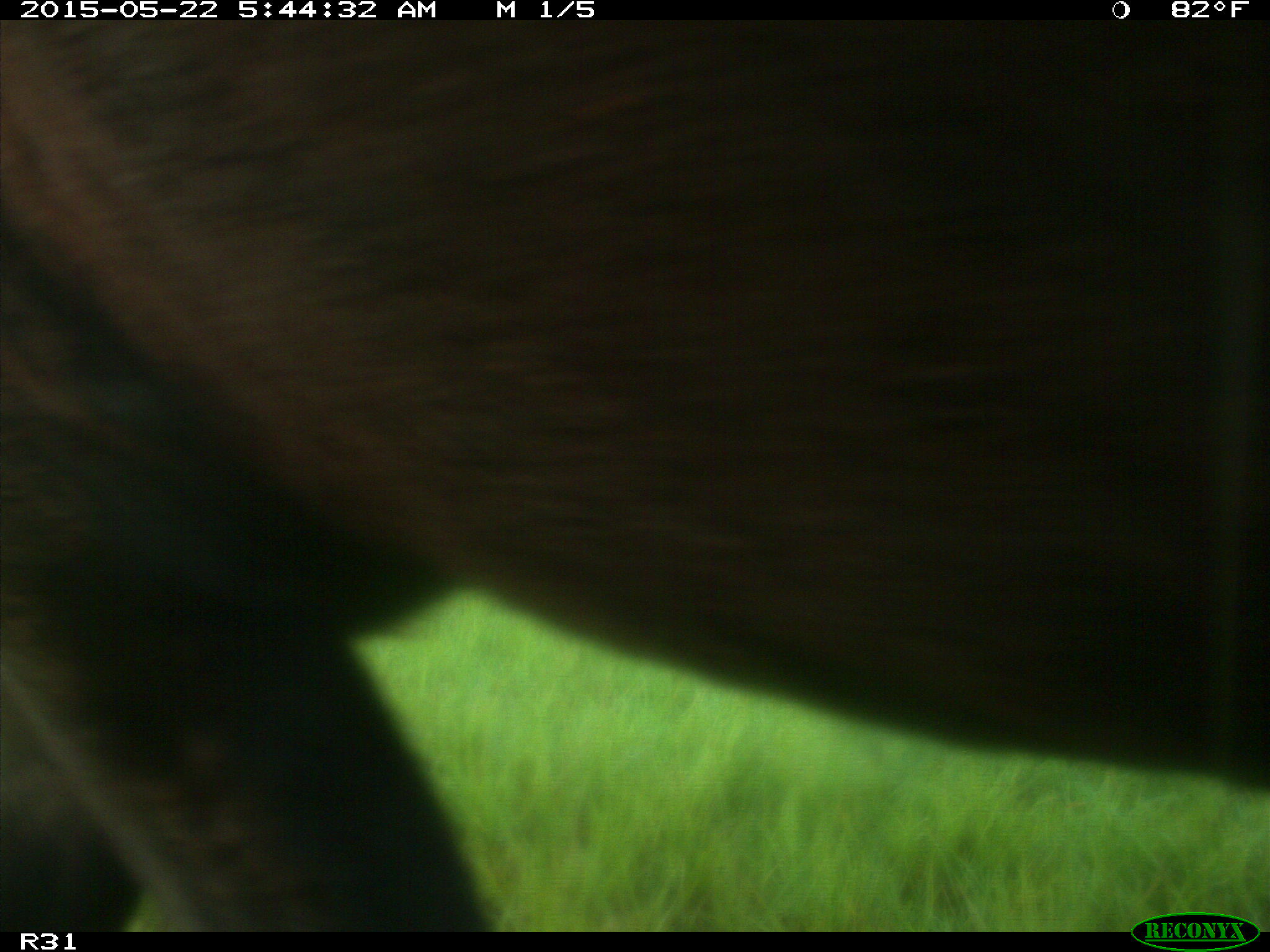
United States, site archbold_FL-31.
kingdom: Animalia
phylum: Chordata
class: Mammalia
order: Artiodactyla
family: Bovidae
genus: Bos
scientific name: Bos taurus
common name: domestic cow